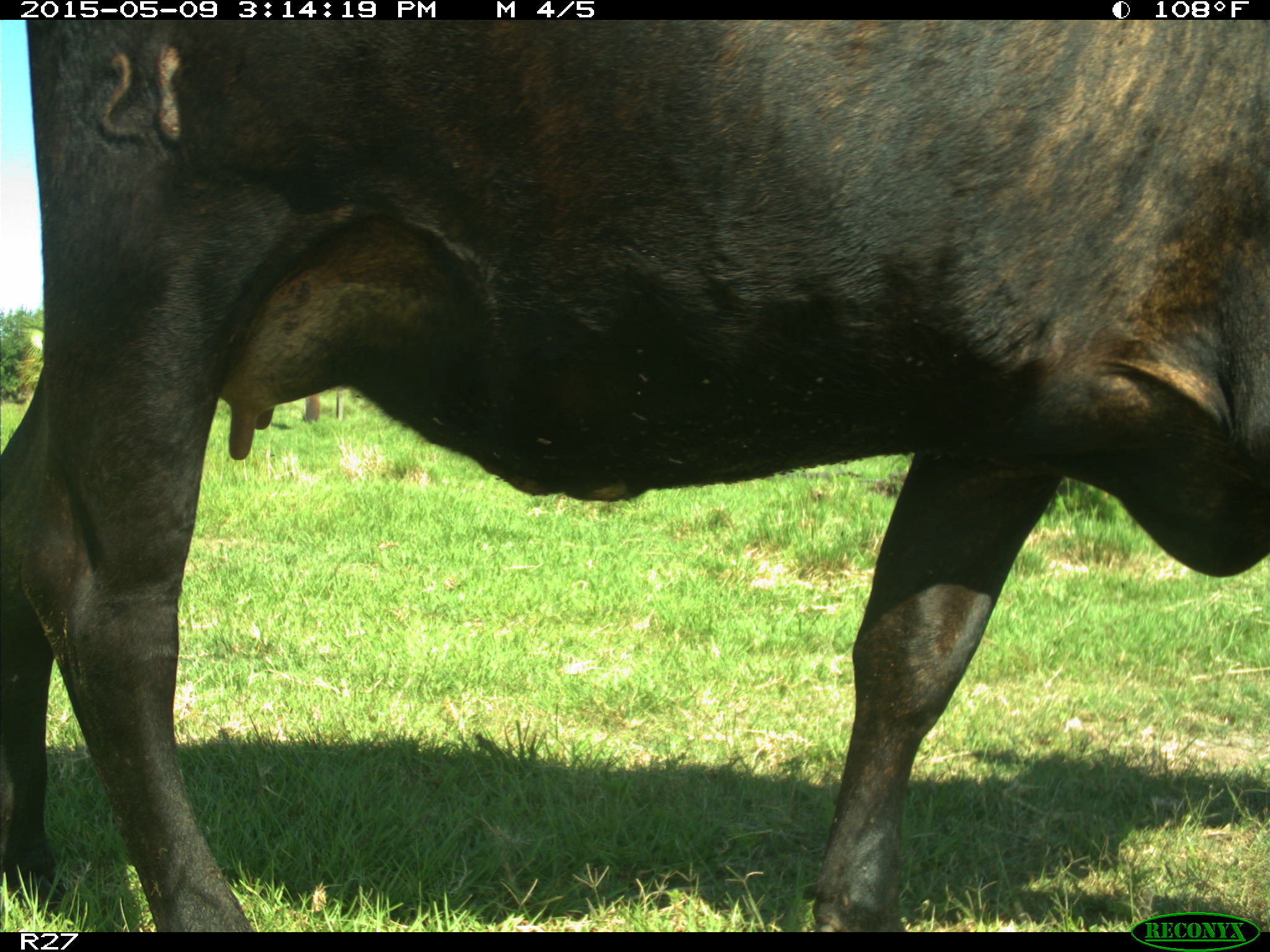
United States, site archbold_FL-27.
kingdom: Animalia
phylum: Chordata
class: Mammalia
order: Artiodactyla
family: Bovidae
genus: Bos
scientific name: Bos taurus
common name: domestic cow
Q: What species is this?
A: Bos taurus (domestic cow).